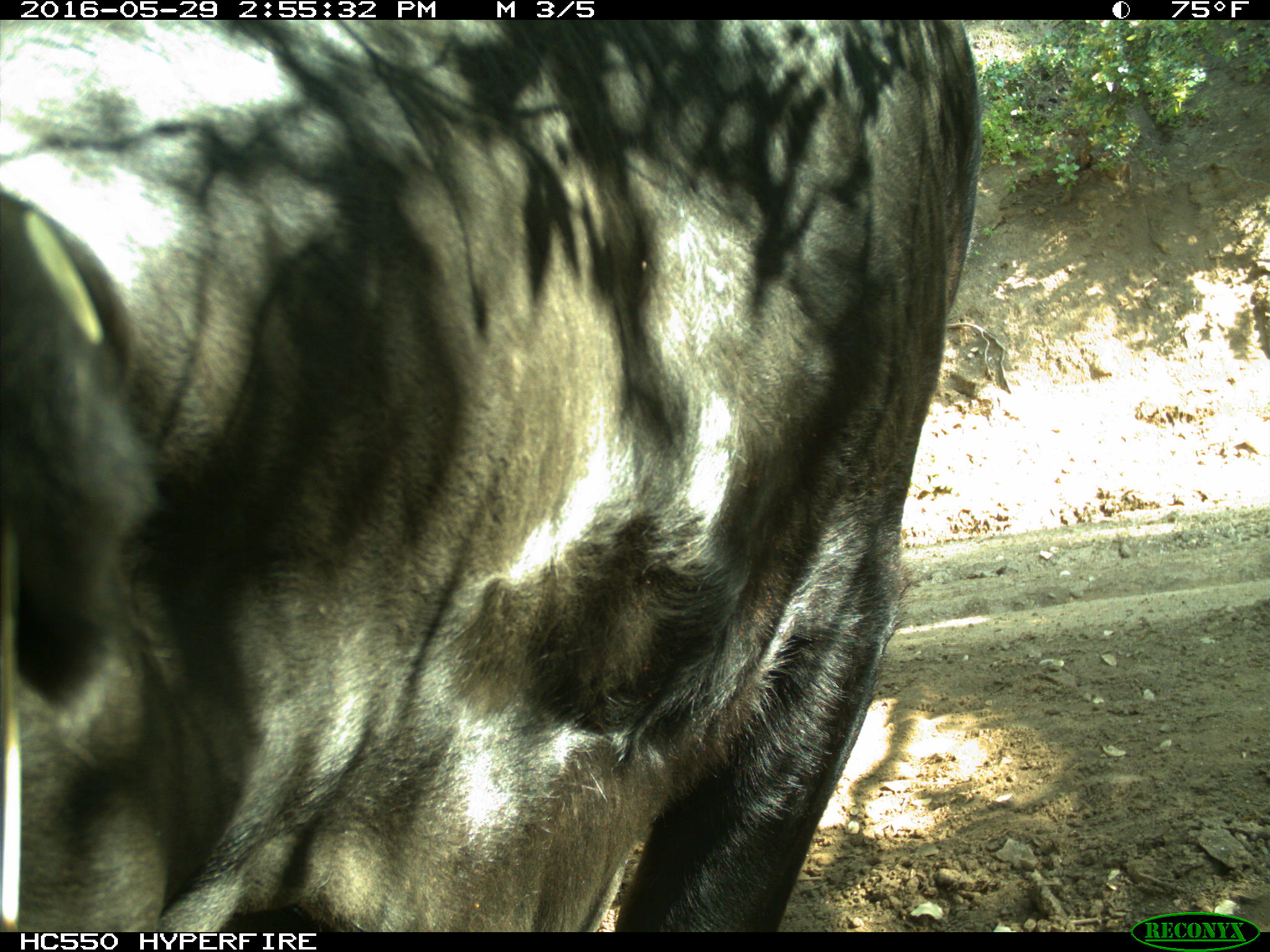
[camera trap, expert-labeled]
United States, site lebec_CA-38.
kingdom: Animalia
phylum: Chordata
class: Mammalia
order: Artiodactyla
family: Bovidae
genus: Bos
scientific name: Bos taurus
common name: domestic cow